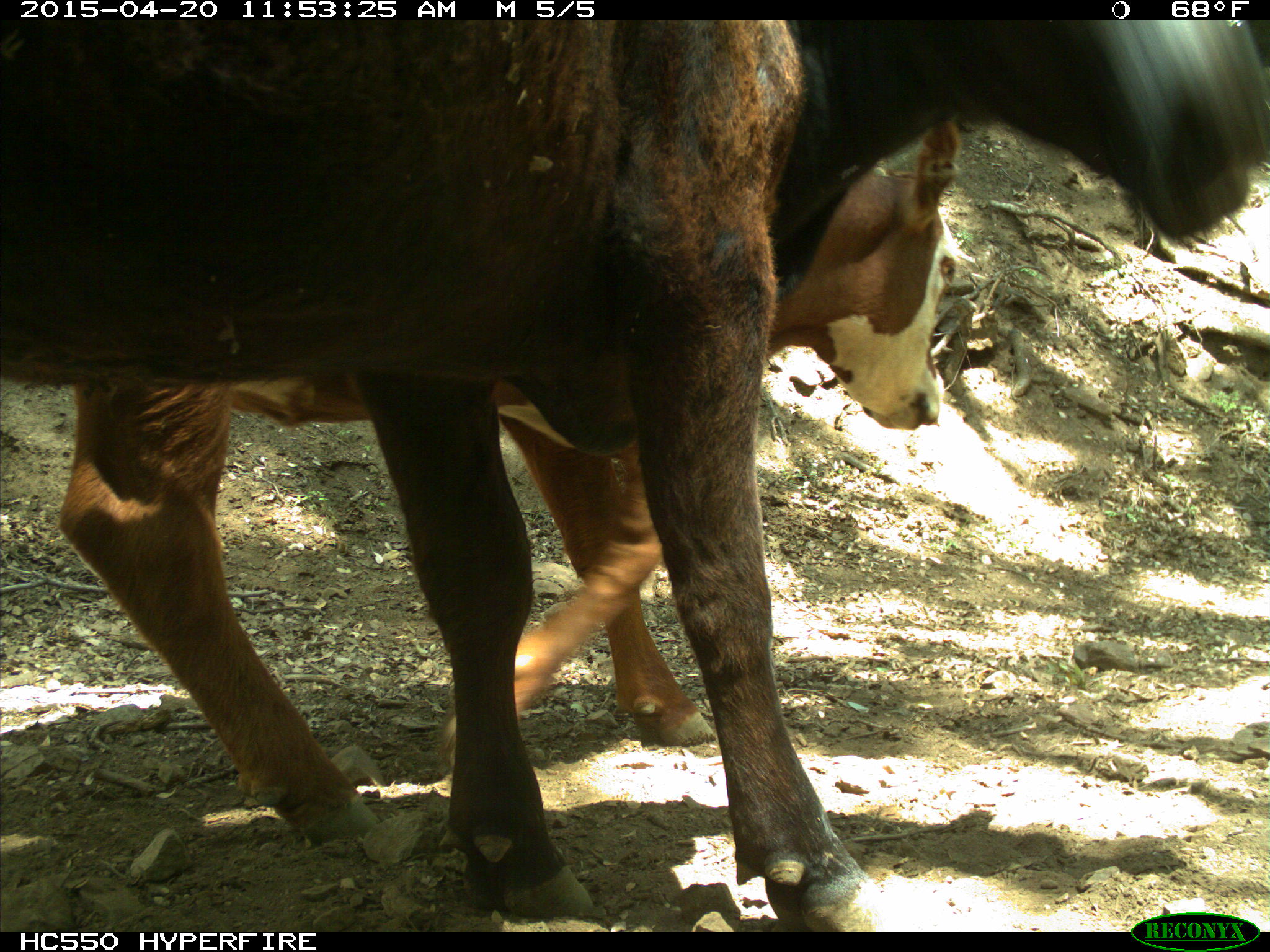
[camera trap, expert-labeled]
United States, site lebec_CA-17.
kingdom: Animalia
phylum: Chordata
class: Mammalia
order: Artiodactyla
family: Bovidae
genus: Bos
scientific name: Bos taurus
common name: domestic cow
Bos taurus (domestic cow).